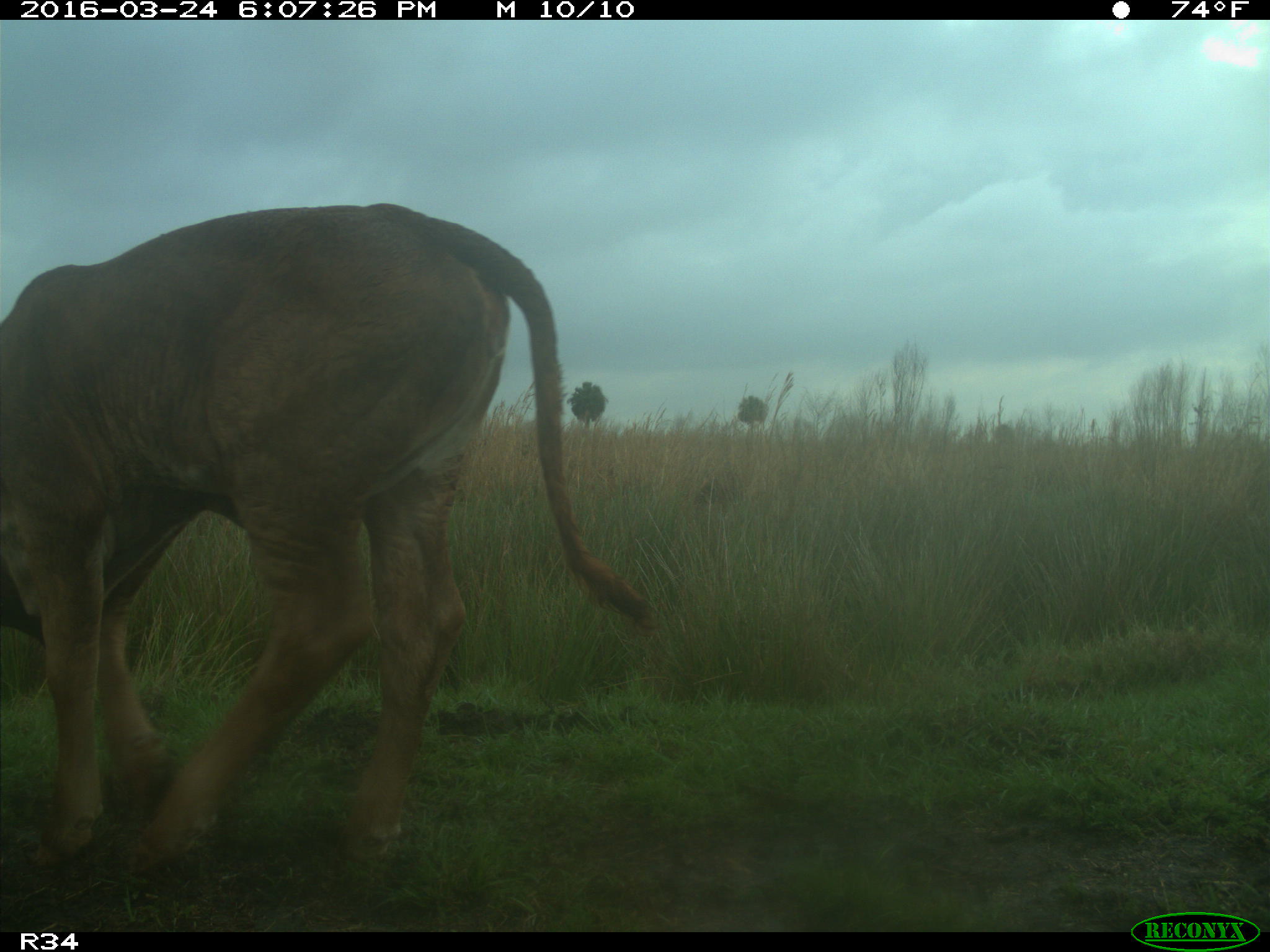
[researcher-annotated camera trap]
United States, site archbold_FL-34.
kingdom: Animalia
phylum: Chordata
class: Mammalia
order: Artiodactyla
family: Bovidae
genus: Bos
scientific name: Bos taurus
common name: domestic cow